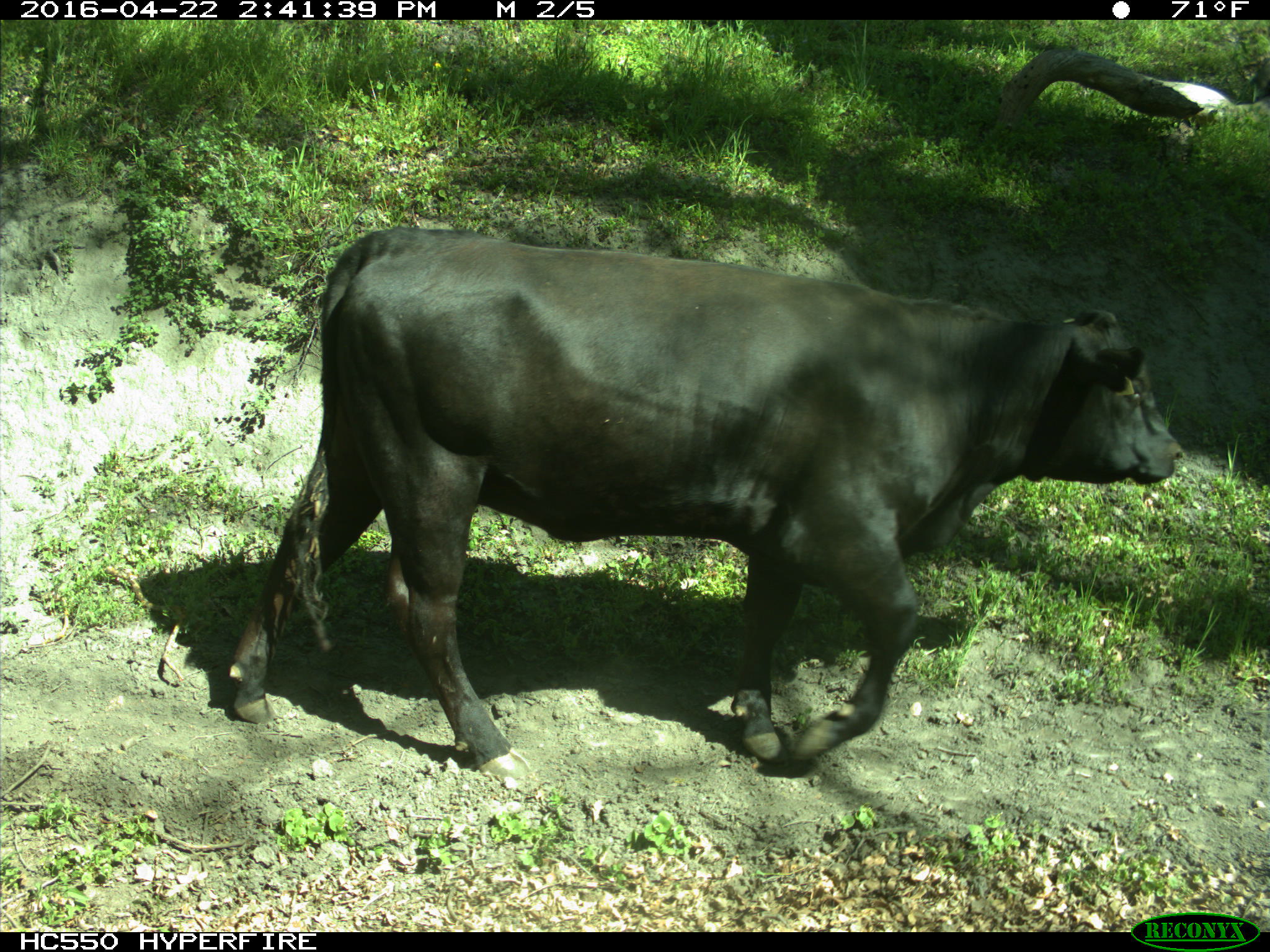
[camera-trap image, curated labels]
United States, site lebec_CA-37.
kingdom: Animalia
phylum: Chordata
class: Mammalia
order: Artiodactyla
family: Bovidae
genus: Bos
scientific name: Bos taurus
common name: domestic cow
Bos taurus (domestic cow).